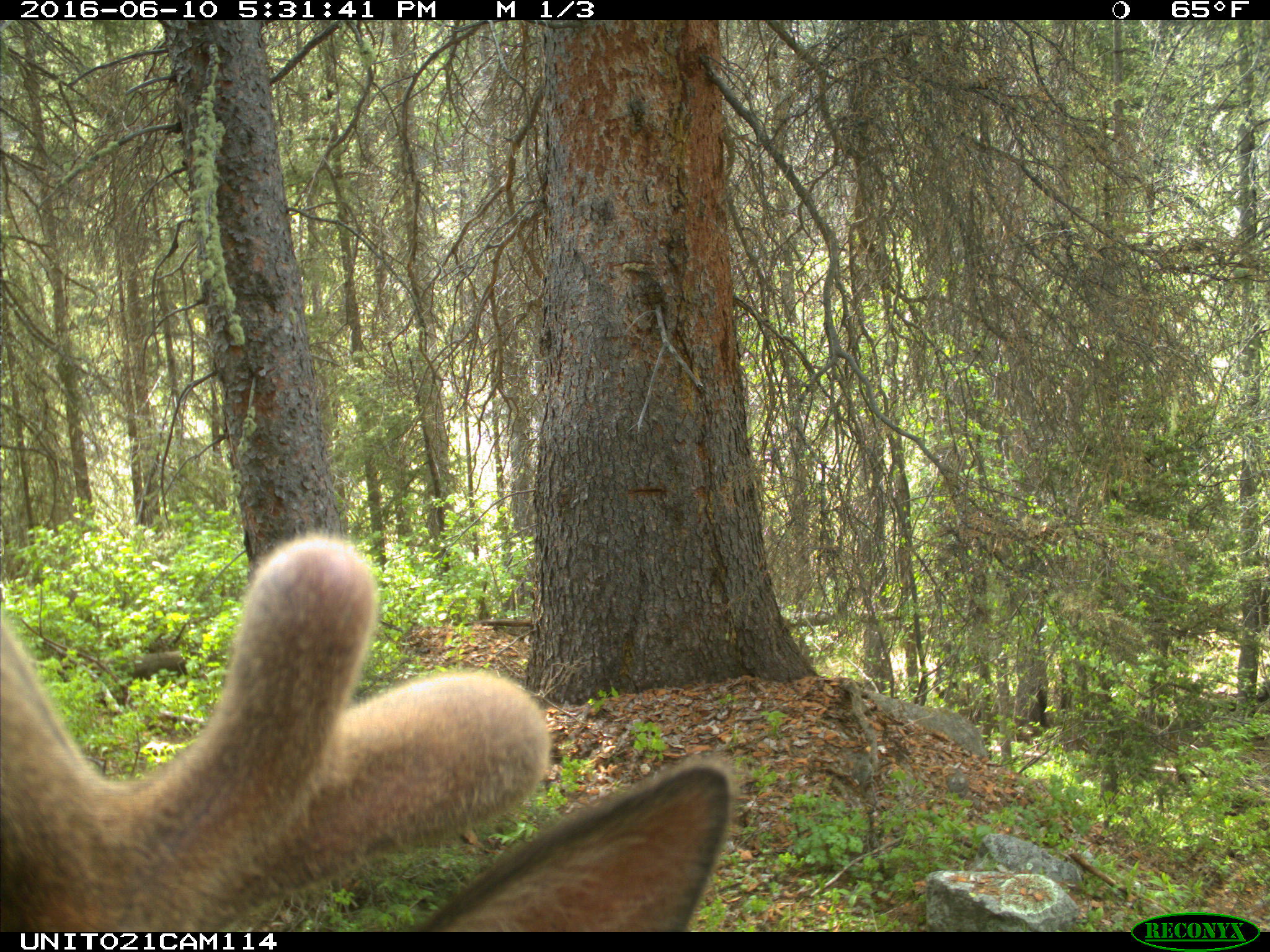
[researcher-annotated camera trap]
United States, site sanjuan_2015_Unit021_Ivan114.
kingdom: Animalia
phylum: Chordata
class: Mammalia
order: Artiodactyla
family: Cervidae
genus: Cervus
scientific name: Cervus elaphus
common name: red deer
Cervus elaphus (red deer).